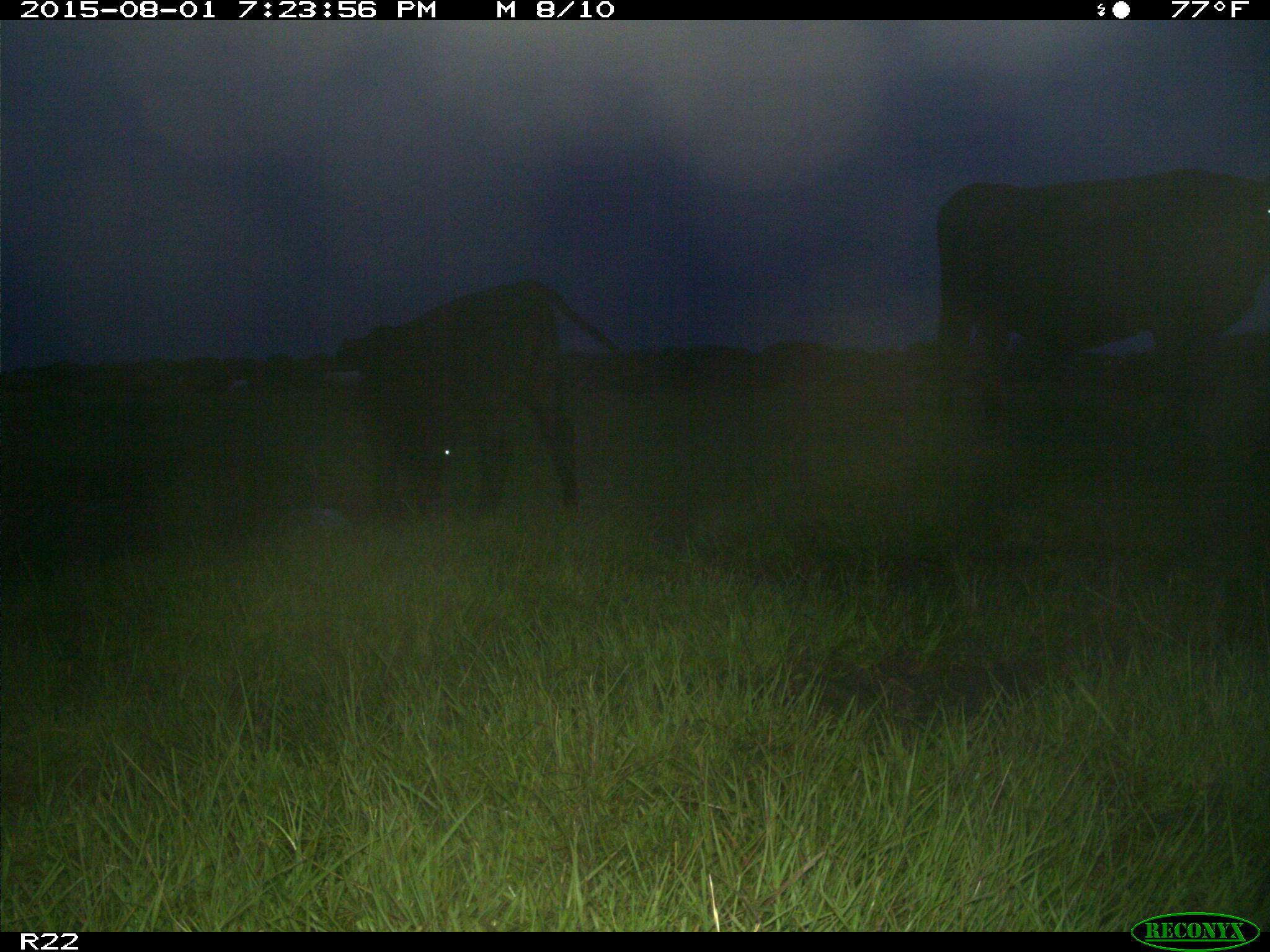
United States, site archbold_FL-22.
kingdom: Animalia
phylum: Chordata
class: Mammalia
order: Artiodactyla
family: Bovidae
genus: Bos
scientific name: Bos taurus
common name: domestic cow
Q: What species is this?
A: Bos taurus (domestic cow).